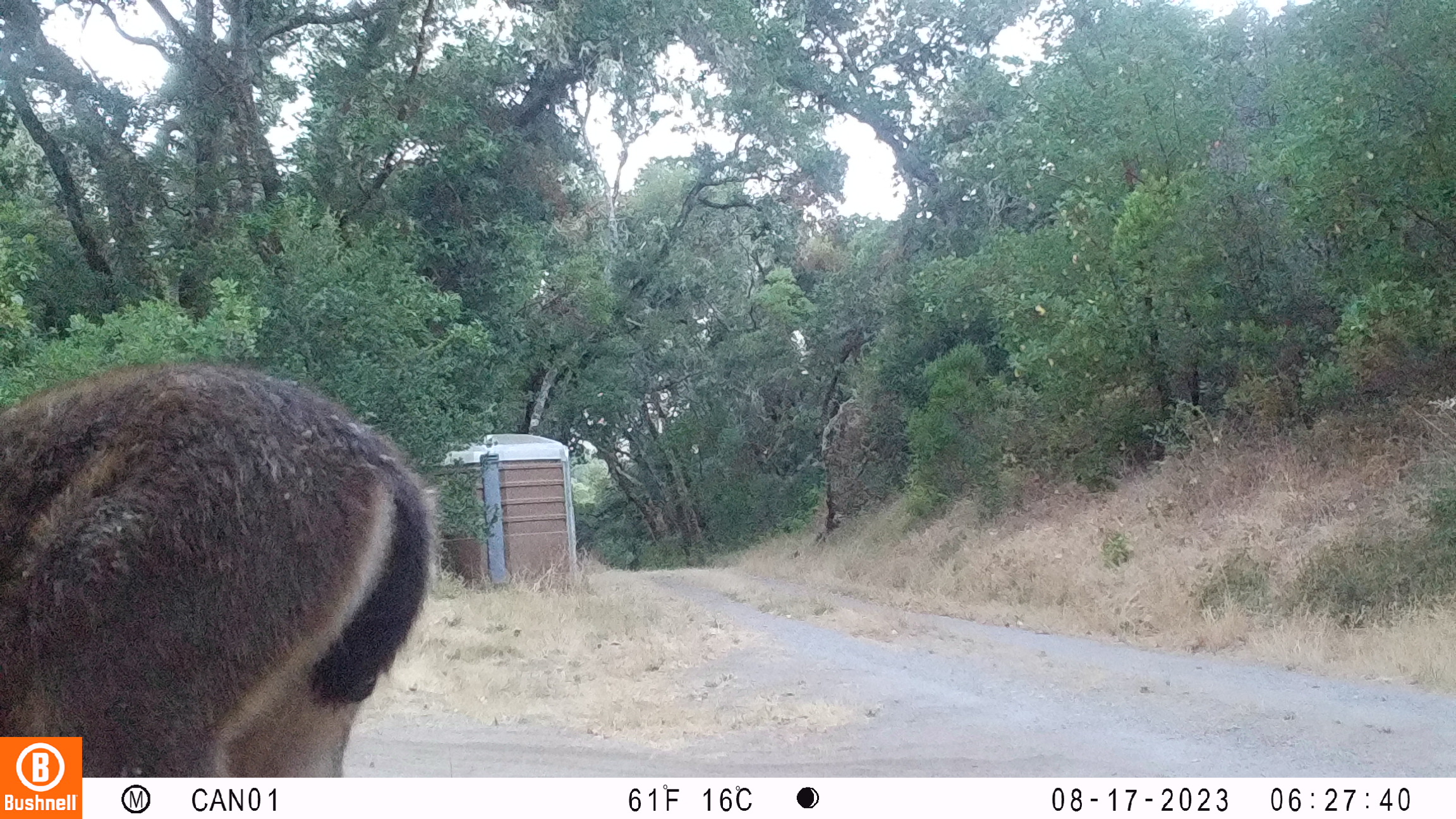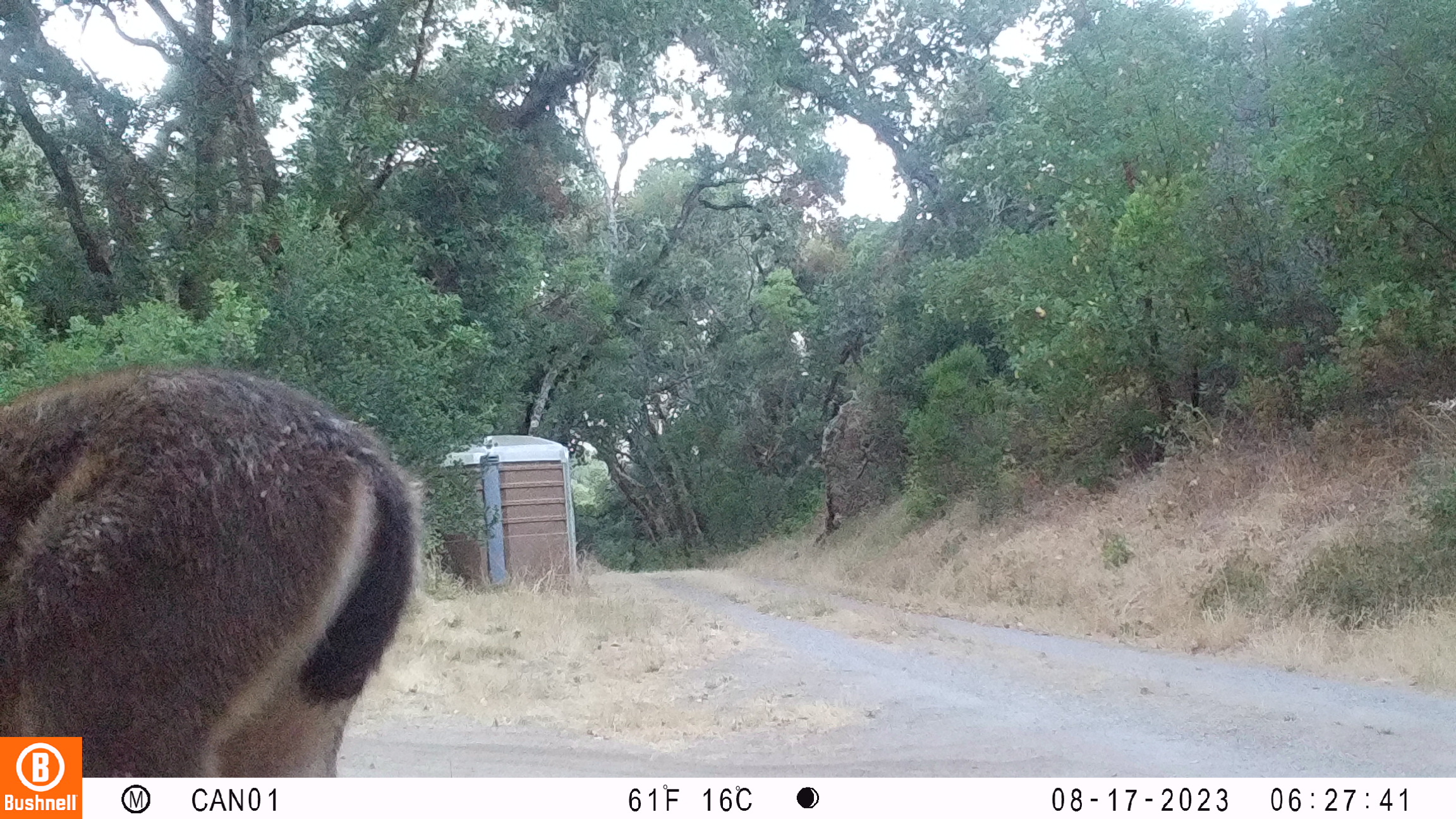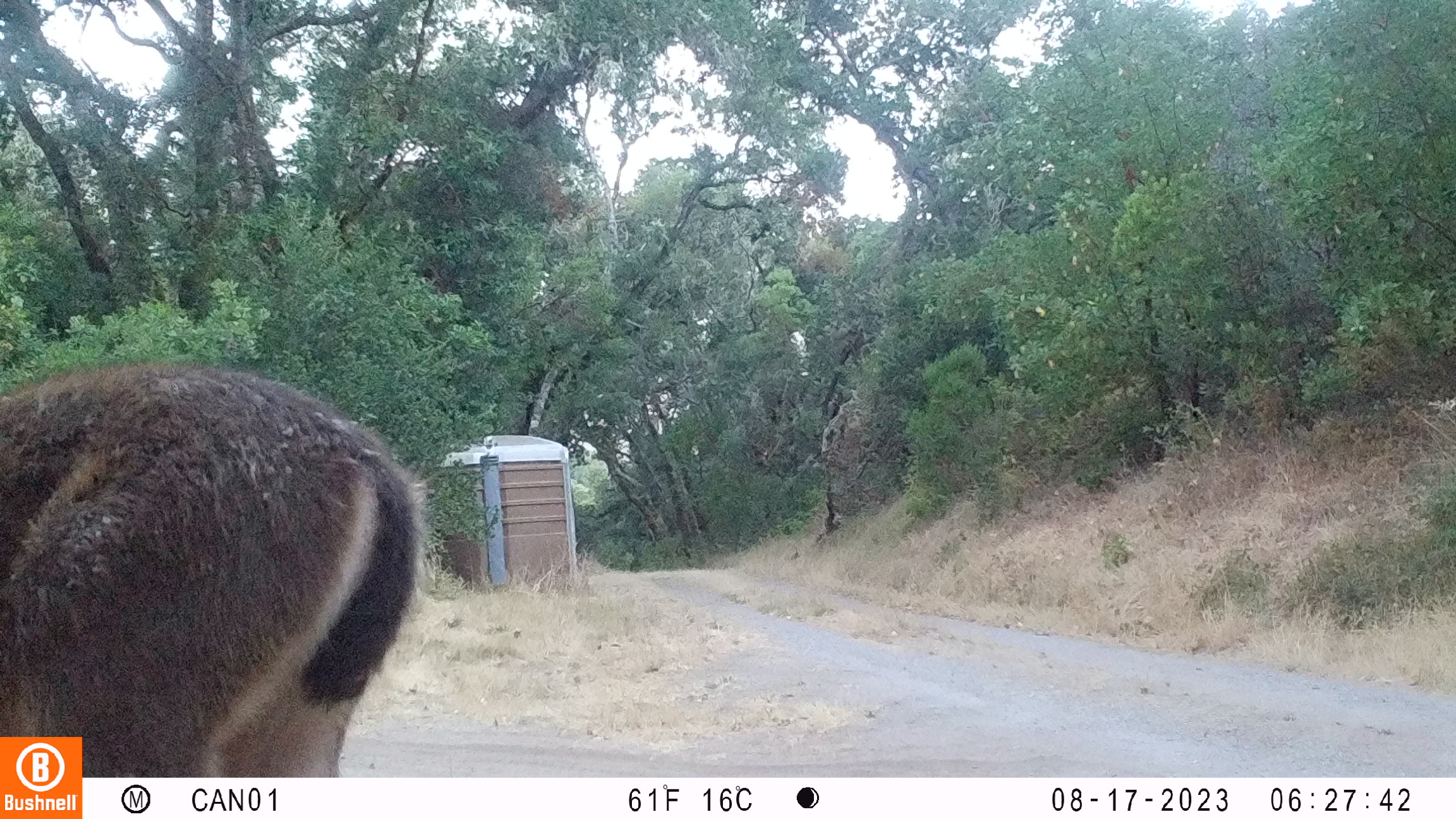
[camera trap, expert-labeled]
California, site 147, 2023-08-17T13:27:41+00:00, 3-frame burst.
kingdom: Animalia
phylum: Chordata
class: Mammalia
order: Artiodactyla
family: Cervidae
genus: Odocoileus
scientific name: Odocoileus hemionus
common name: mule deer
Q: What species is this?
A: Mule deer (Odocoileus hemionus).